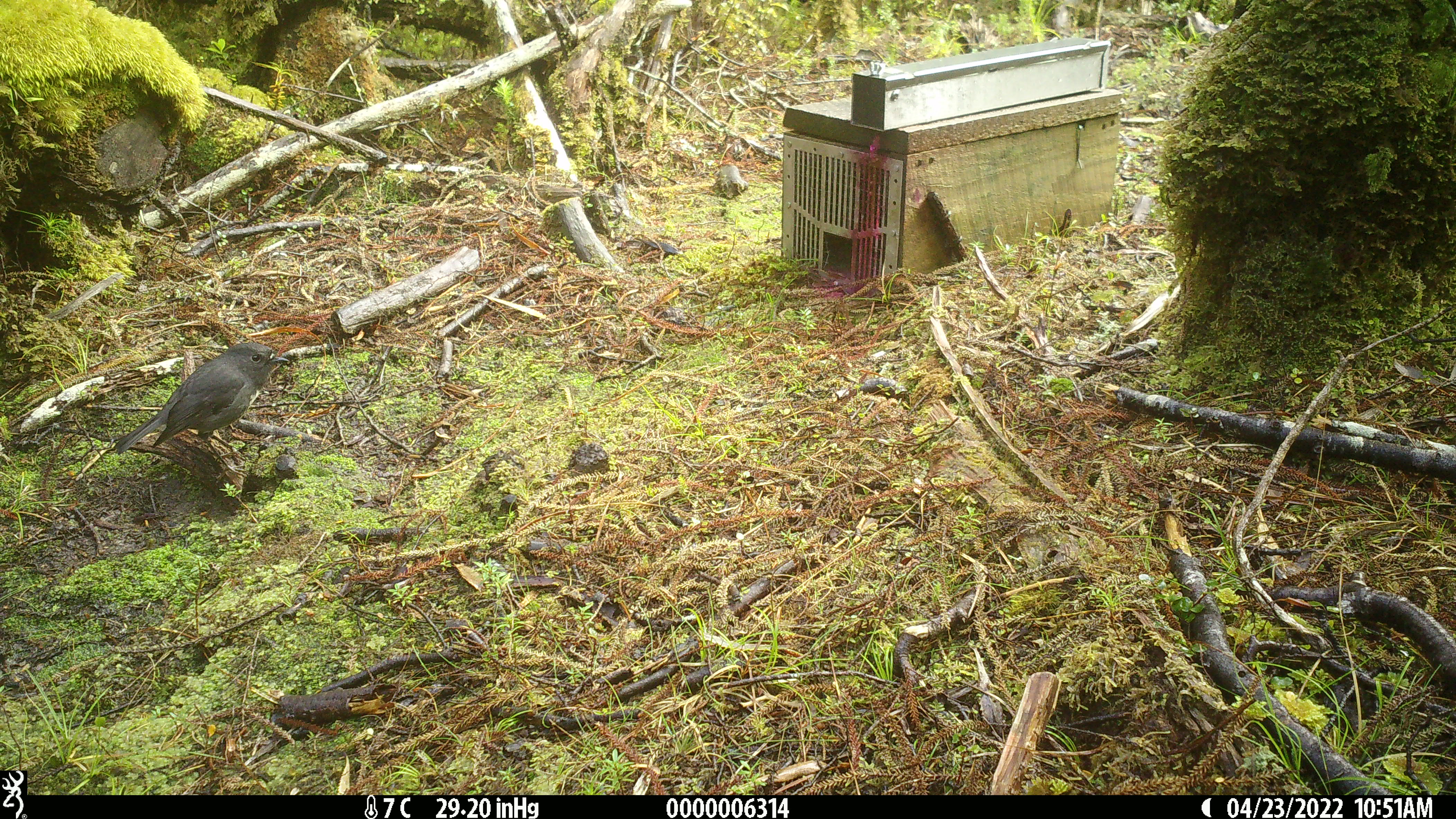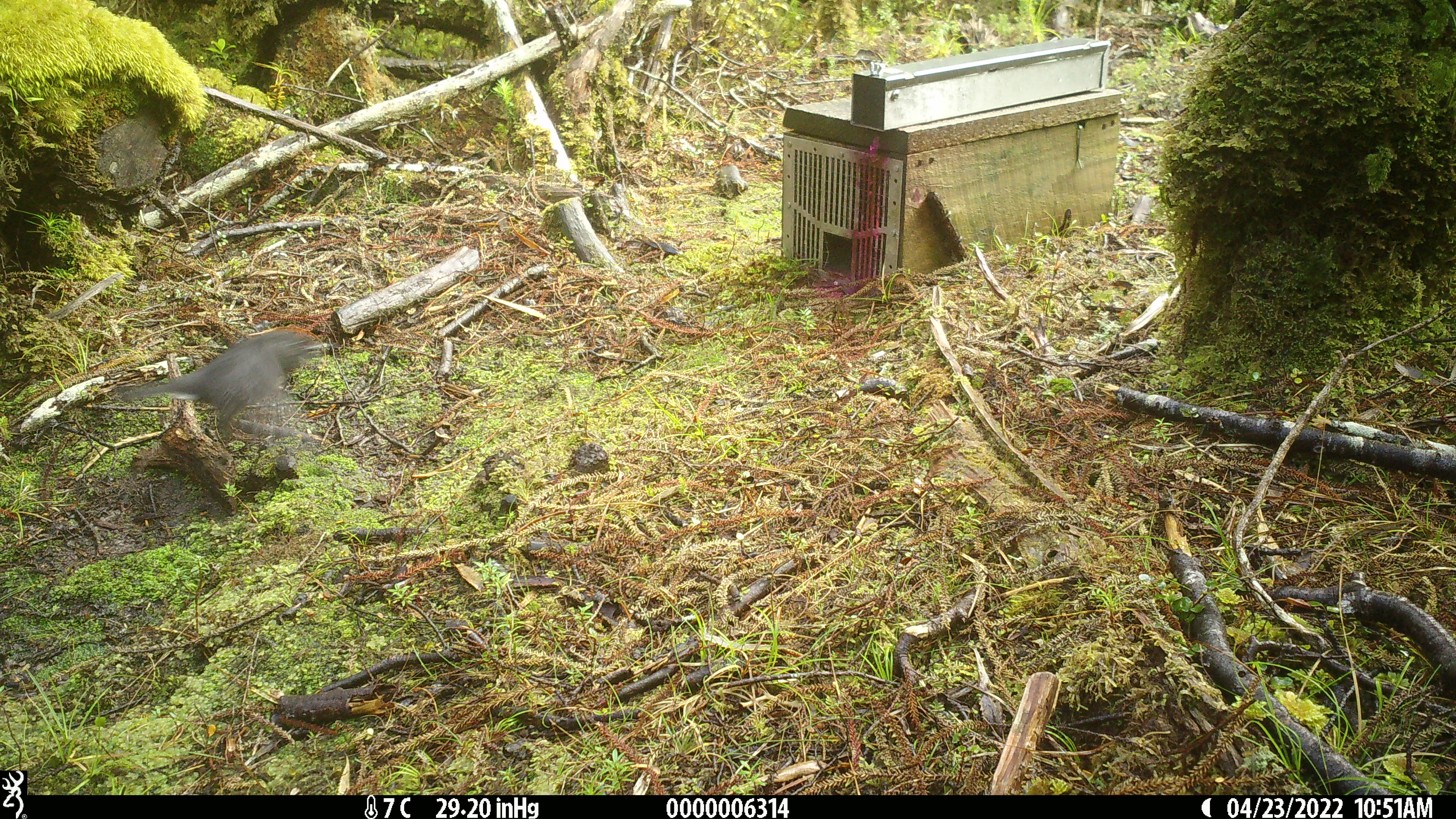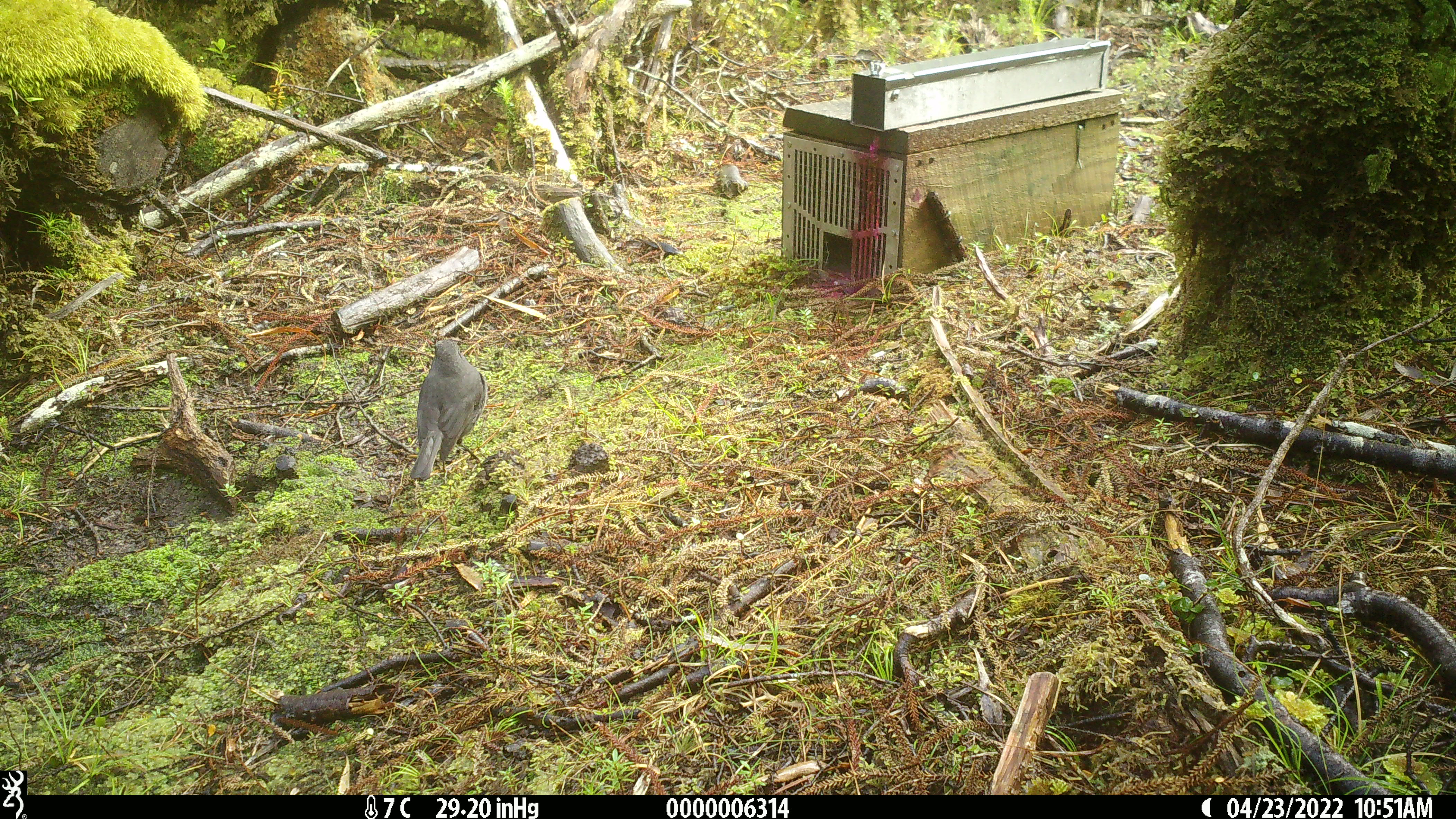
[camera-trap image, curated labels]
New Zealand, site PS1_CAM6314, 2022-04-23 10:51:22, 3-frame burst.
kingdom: Animalia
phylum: Chordata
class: Aves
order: Passeriformes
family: Petroicidae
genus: Petroica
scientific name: Petroica australis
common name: new zealand robin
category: robin